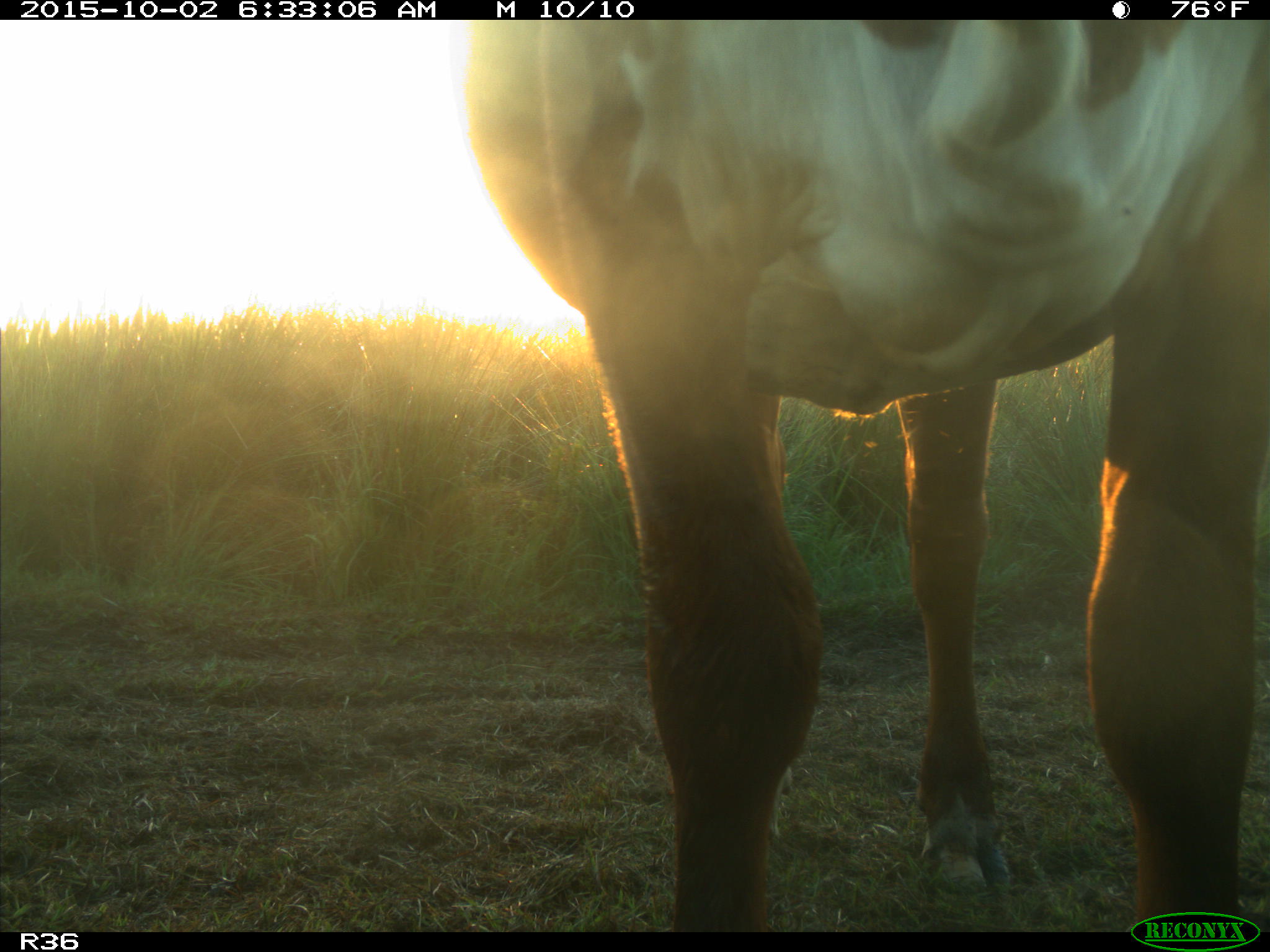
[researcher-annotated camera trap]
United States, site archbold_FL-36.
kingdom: Animalia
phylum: Chordata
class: Mammalia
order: Artiodactyla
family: Bovidae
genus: Bos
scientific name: Bos taurus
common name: domestic cow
Bos taurus (domestic cow).